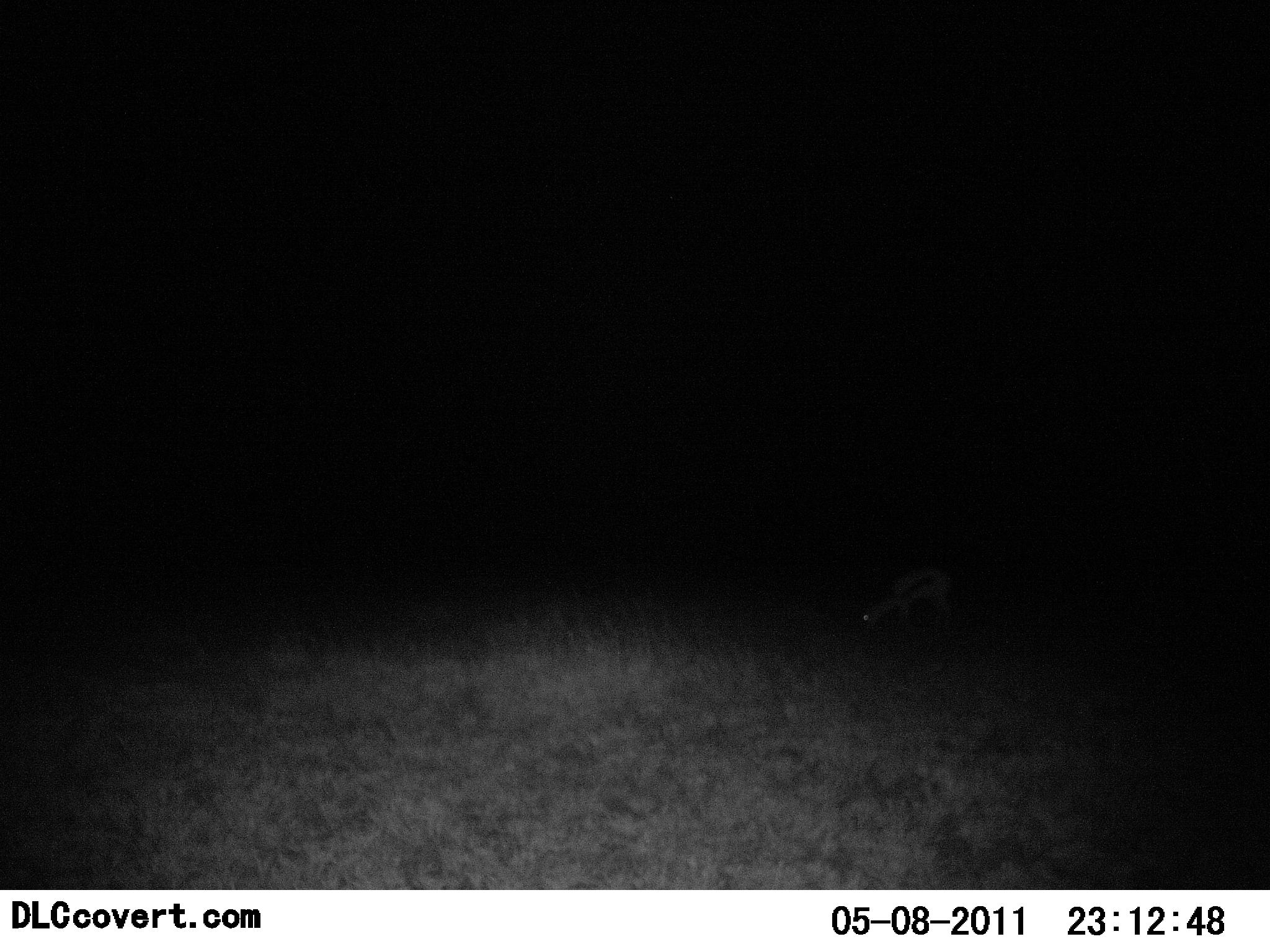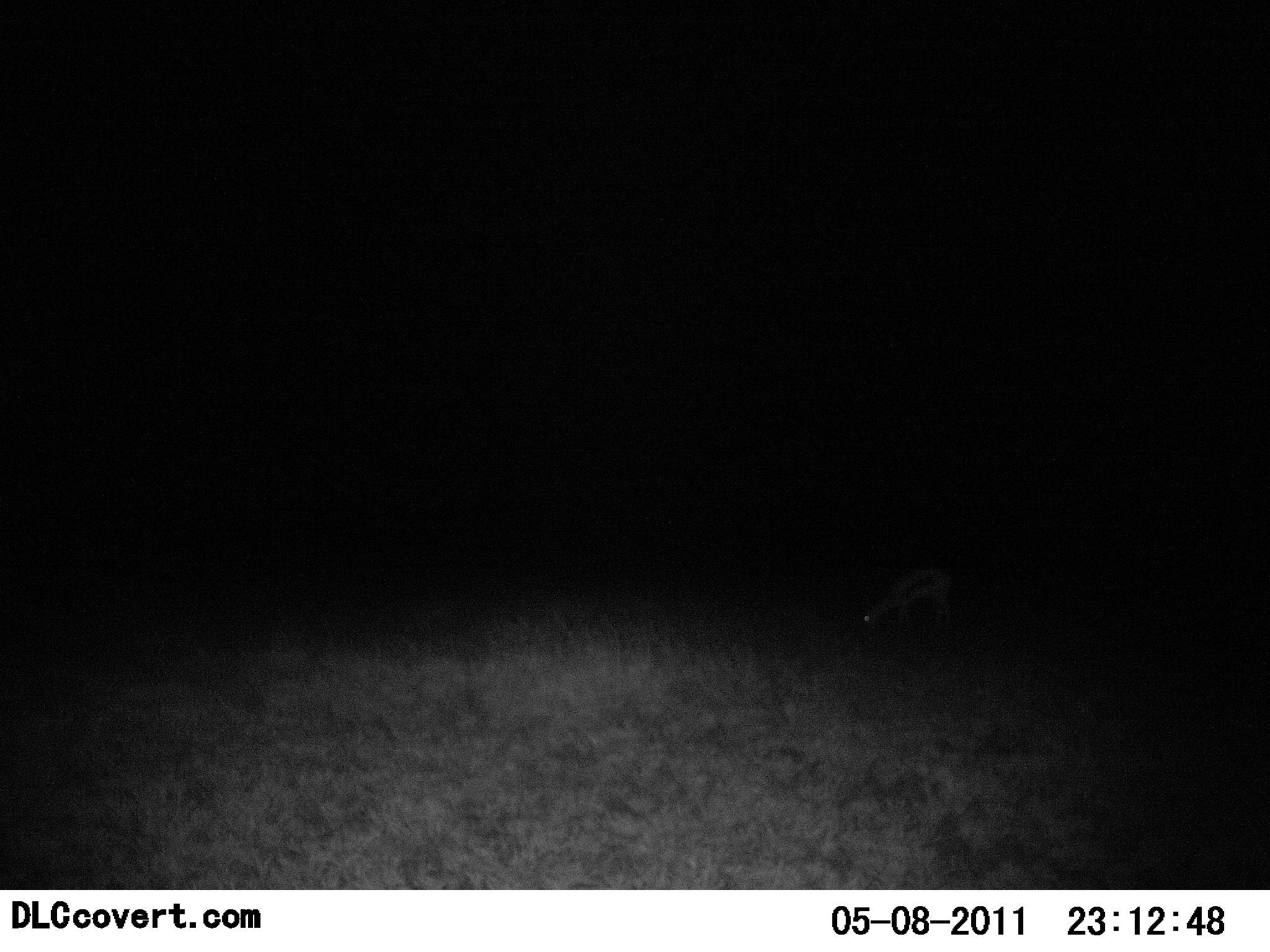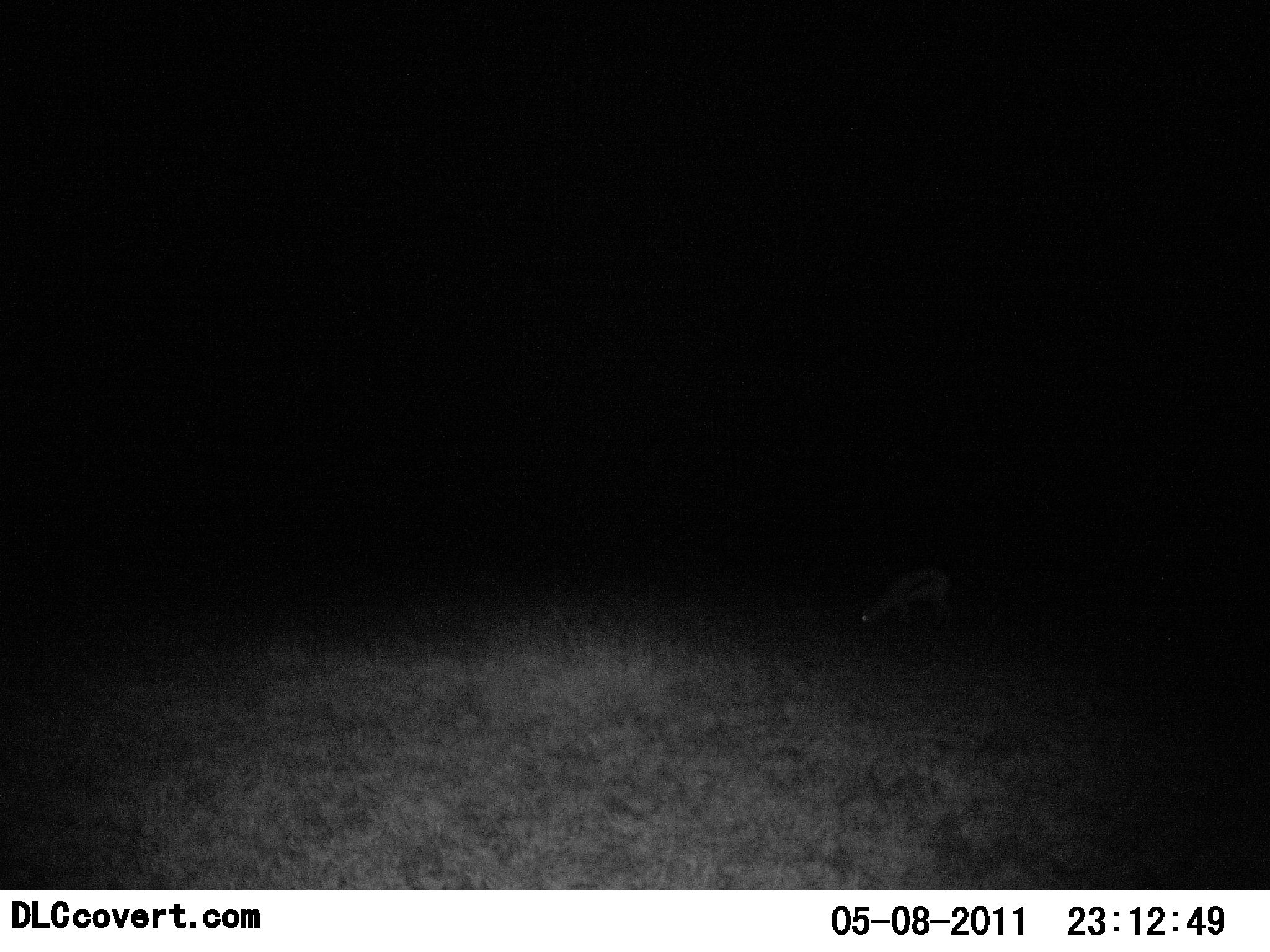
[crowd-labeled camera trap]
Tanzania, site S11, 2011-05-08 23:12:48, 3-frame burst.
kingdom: Animalia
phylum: Chordata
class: Mammalia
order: Artiodactyla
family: Bovidae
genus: Eudorcas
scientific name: Eudorcas thomsonii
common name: thomson's gazelle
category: gazellethomsons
Gazellethomsons (thomson's gazelle) (Eudorcas thomsonii), count 1. Behavior (volunteer vote fractions): standing 15%, resting 0%, moving 0%, interacting 0%. Young present (vote fraction): 8%. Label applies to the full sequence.